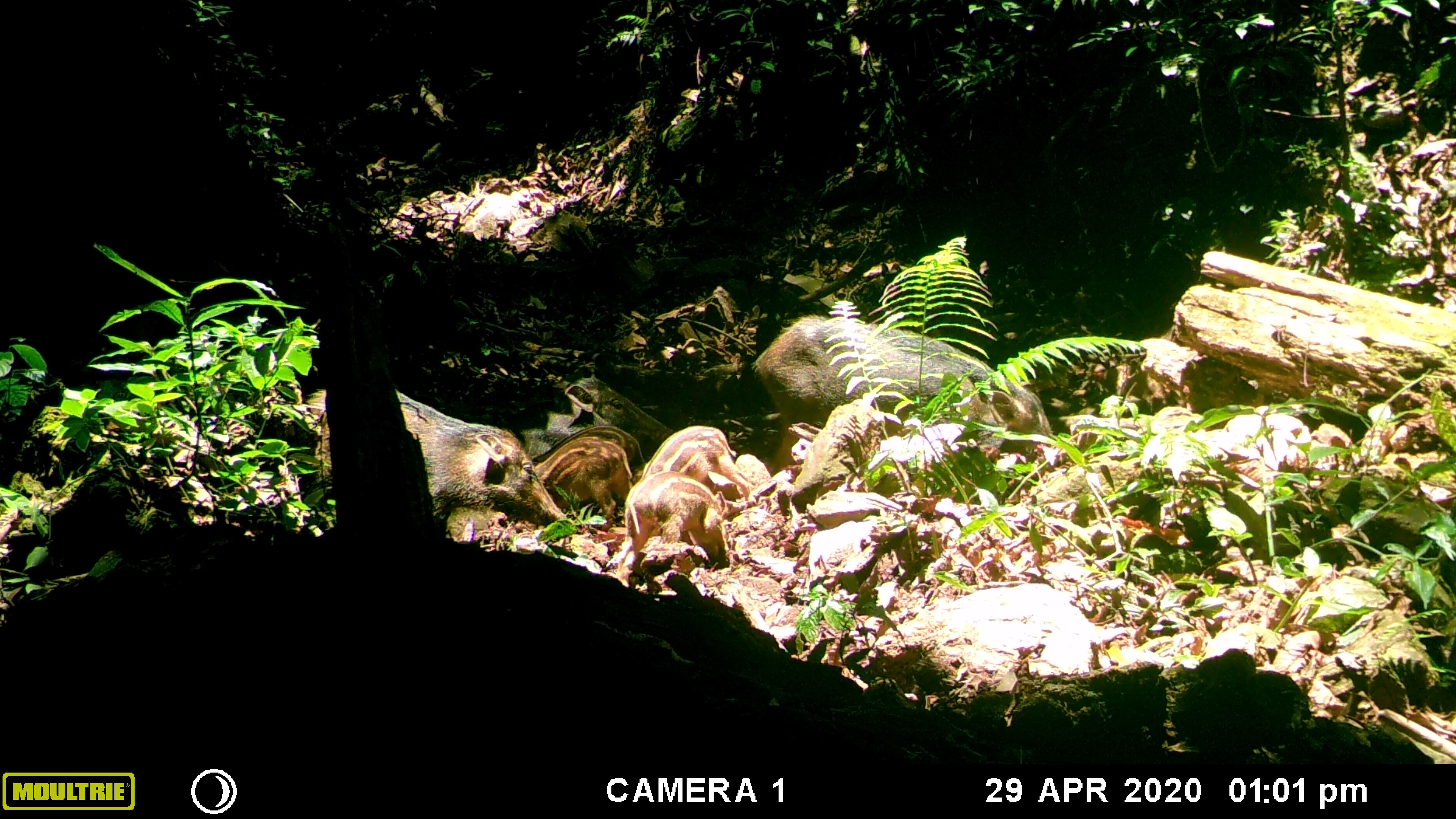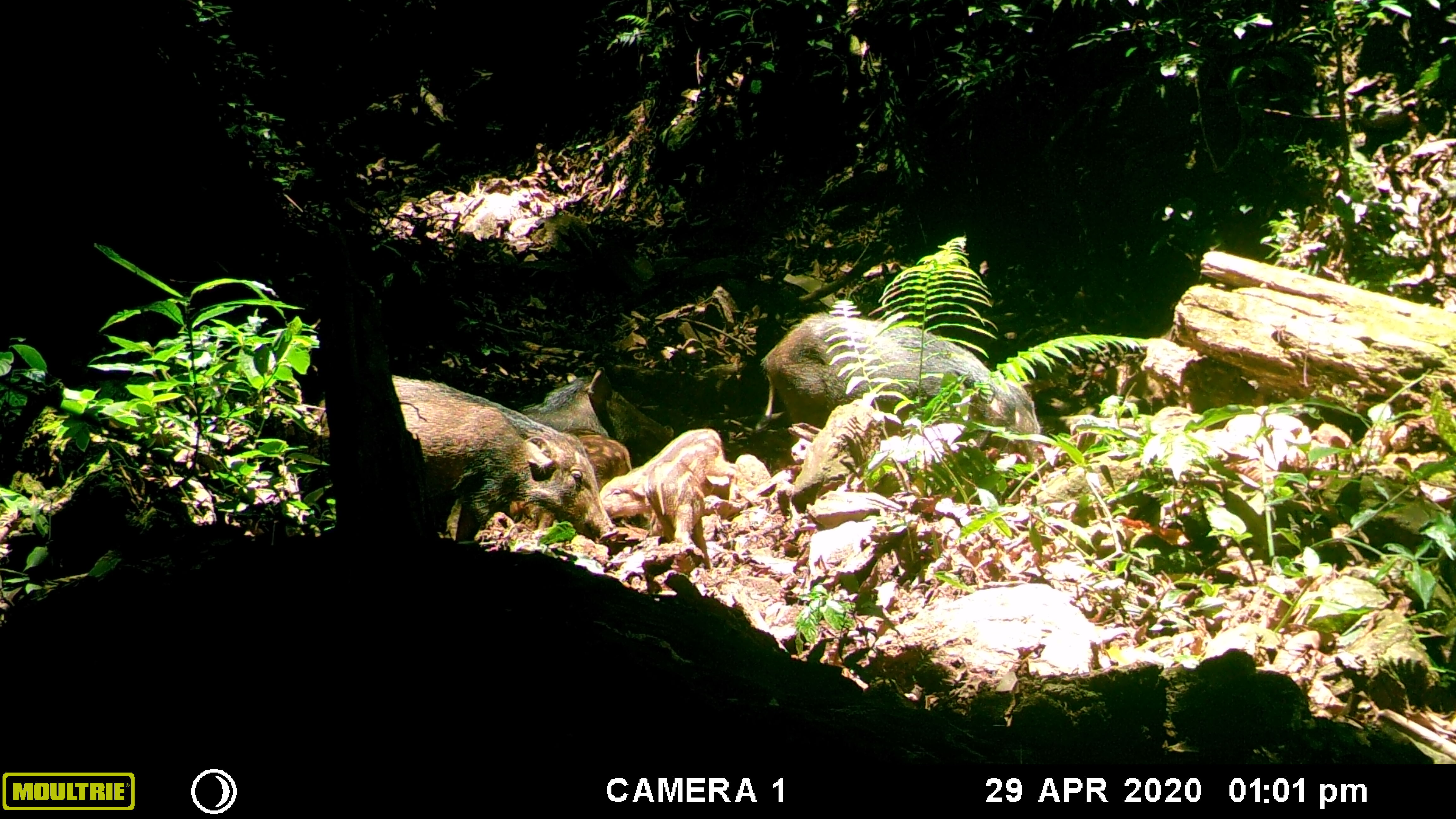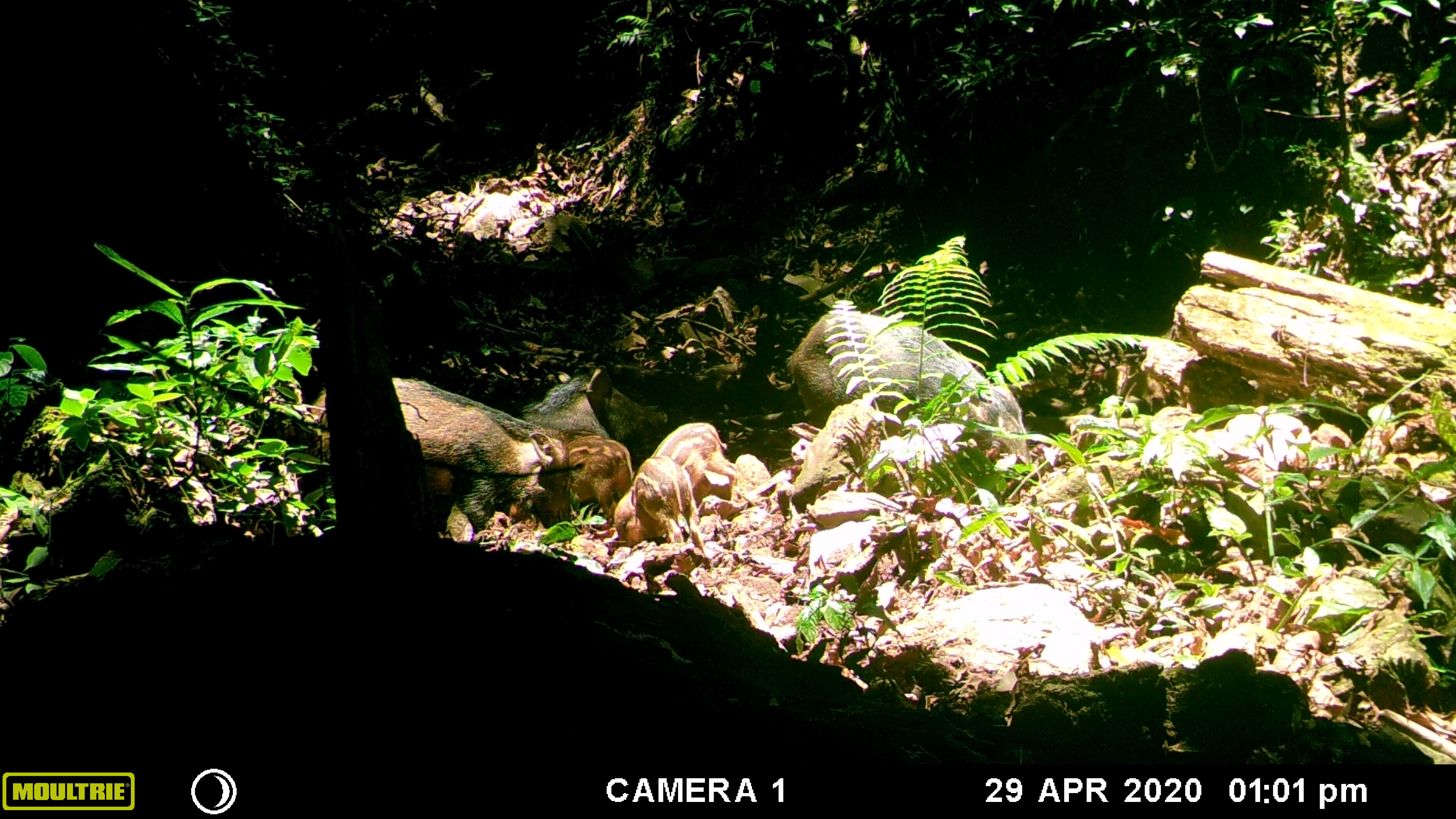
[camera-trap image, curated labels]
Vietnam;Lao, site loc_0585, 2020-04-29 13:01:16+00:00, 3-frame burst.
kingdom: Animalia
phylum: Chordata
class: Mammalia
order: Artiodactyla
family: Suidae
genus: Sus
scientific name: Sus scrofa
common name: eurasian wild pig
Eurasian wild pig (Sus scrofa). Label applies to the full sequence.